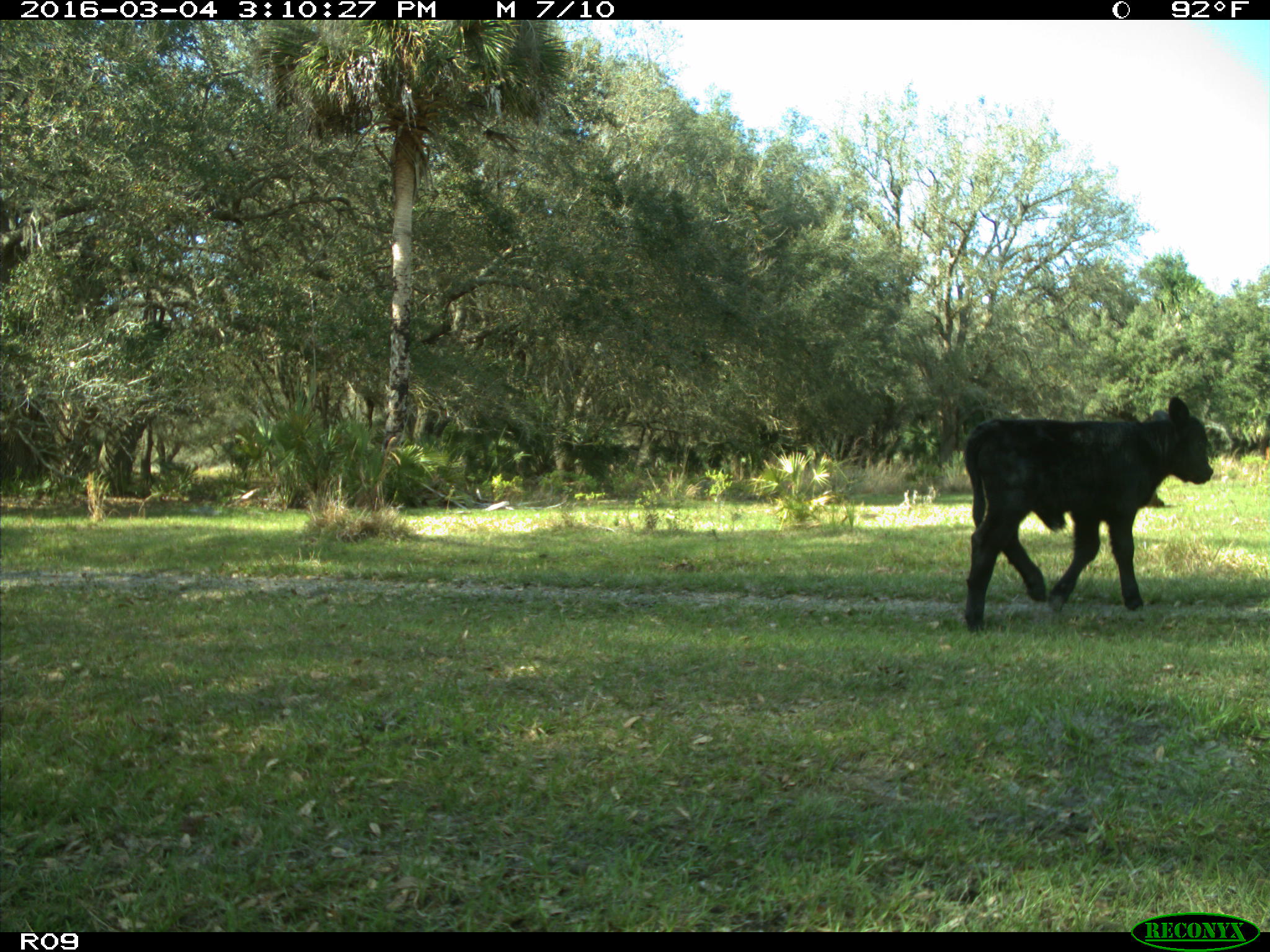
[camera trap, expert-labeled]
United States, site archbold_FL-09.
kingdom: Animalia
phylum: Chordata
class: Mammalia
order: Artiodactyla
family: Bovidae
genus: Bos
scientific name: Bos taurus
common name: domestic cow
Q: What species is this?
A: Bos taurus (domestic cow).